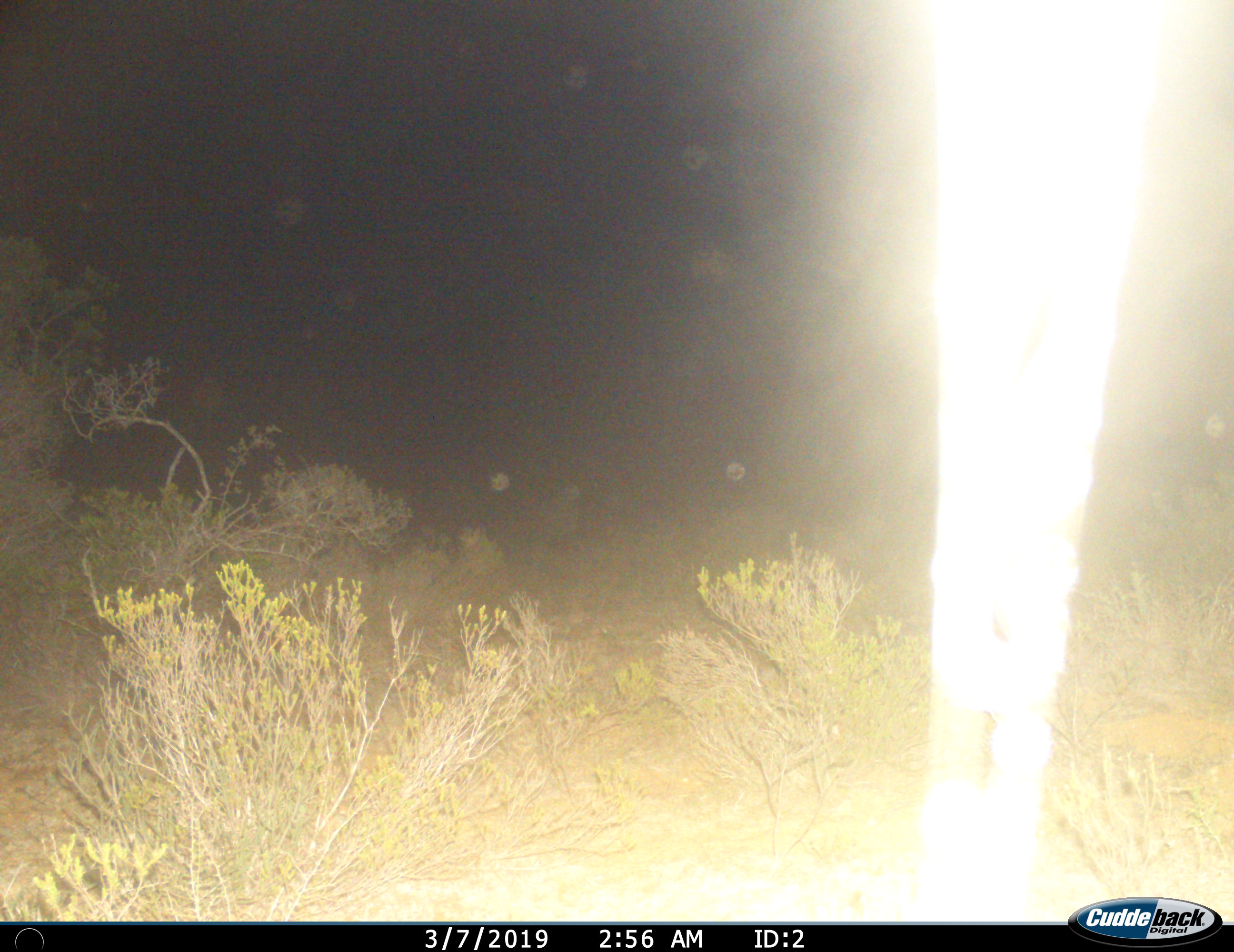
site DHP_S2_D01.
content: unidentified animal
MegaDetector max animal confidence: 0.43